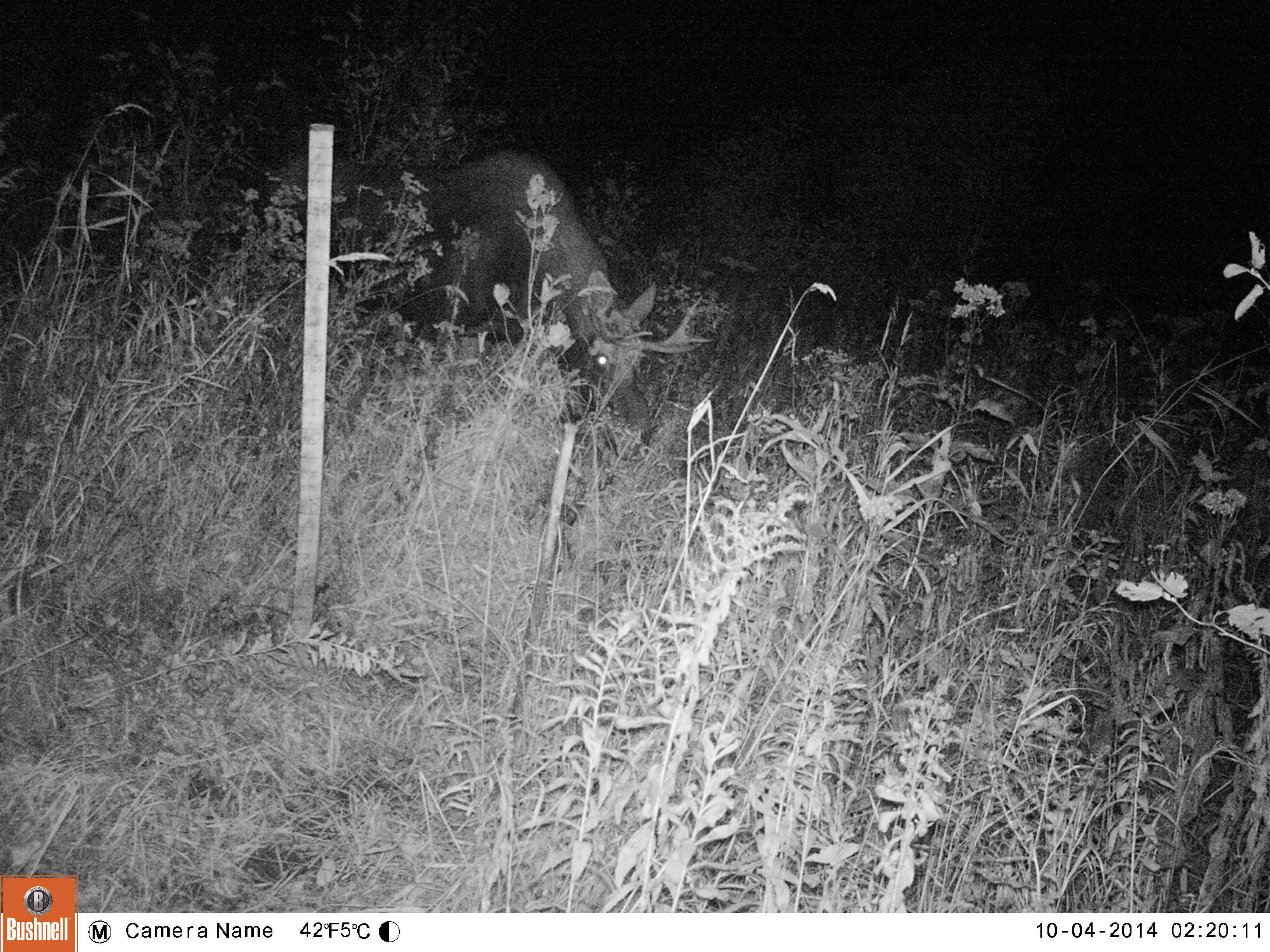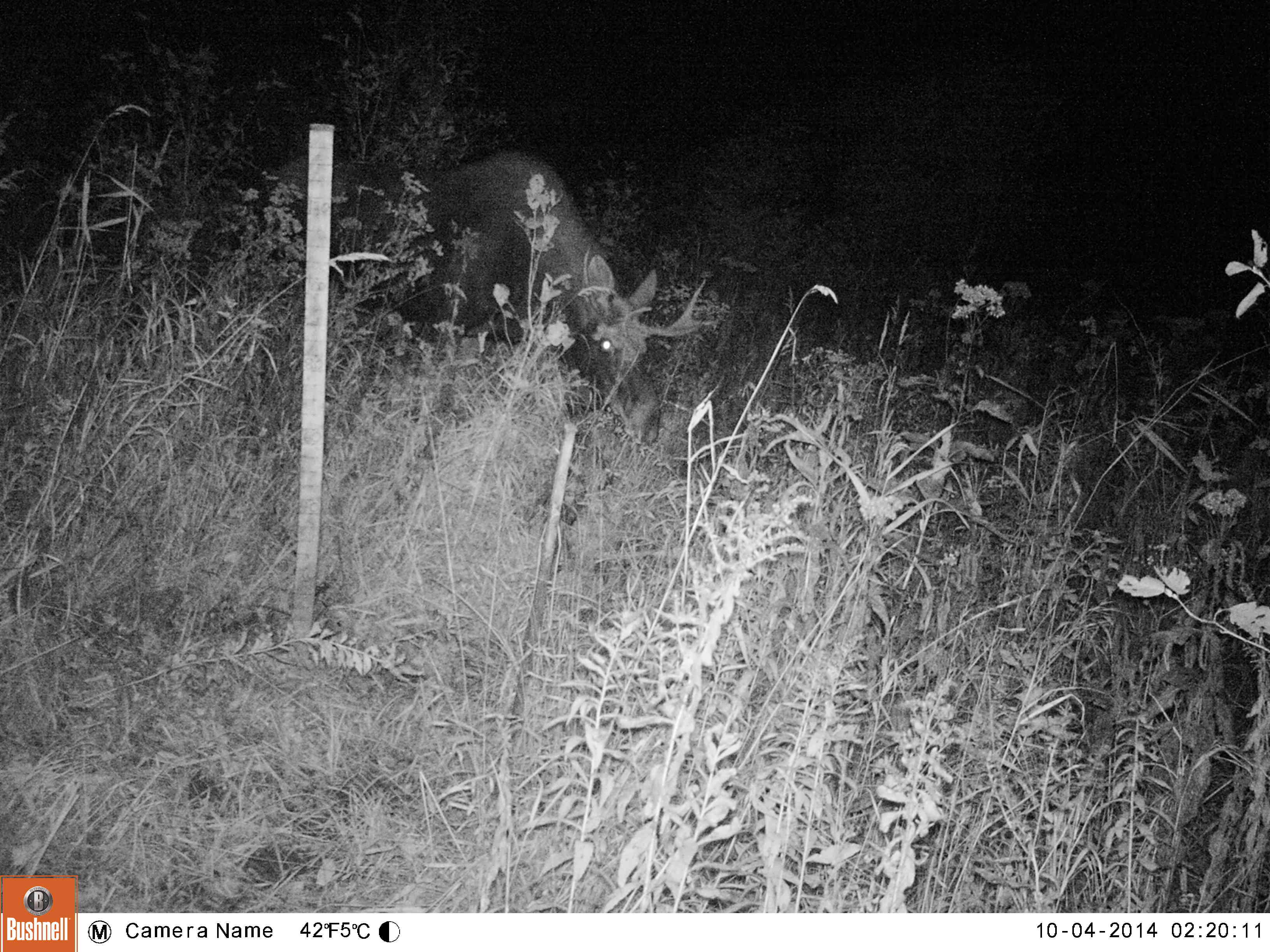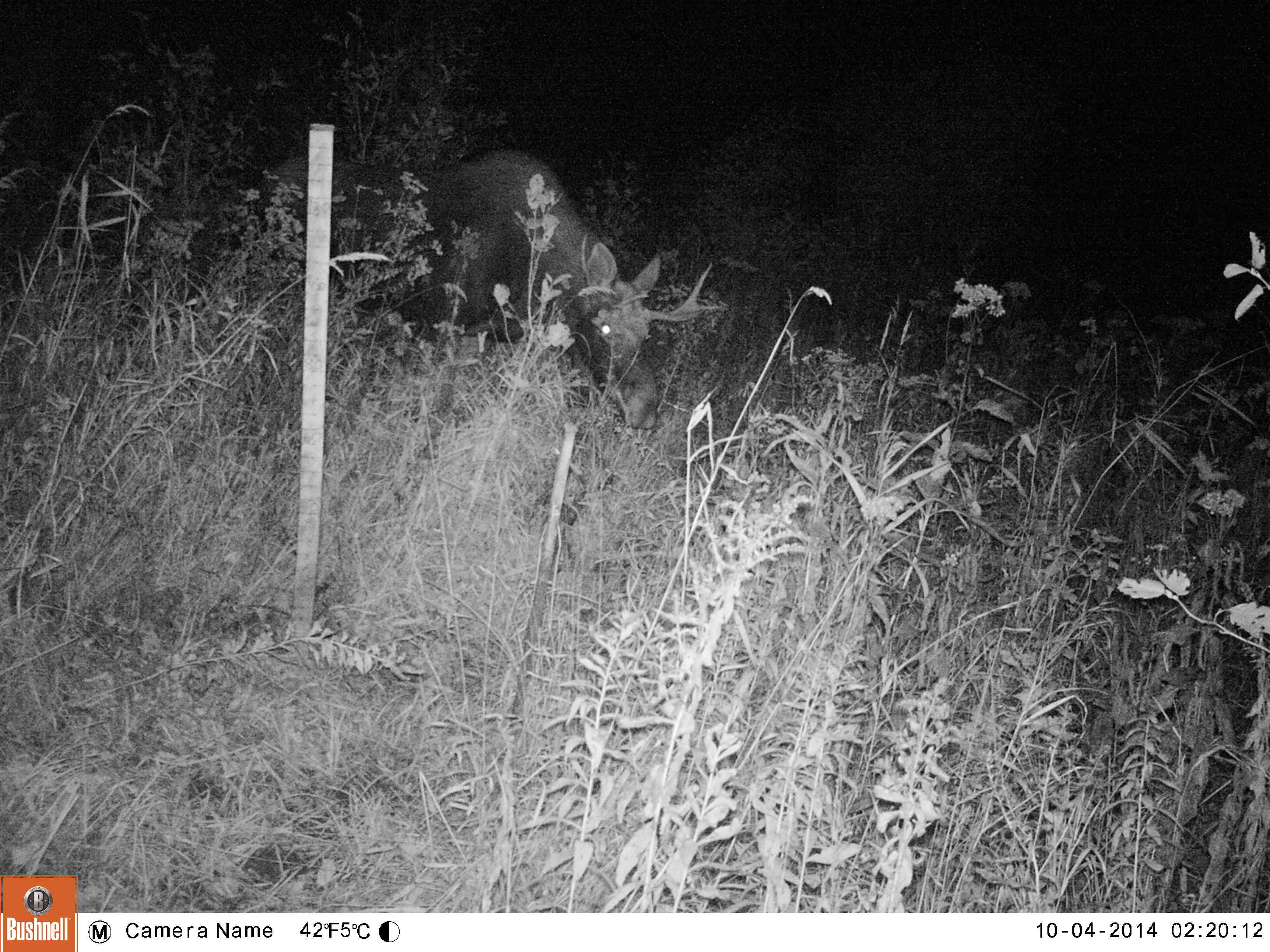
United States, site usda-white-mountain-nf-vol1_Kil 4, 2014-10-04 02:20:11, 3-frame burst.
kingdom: Animalia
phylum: Chordata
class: Mammalia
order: Artiodactyla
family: Cervidae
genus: Alces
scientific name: Alces alces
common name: moose